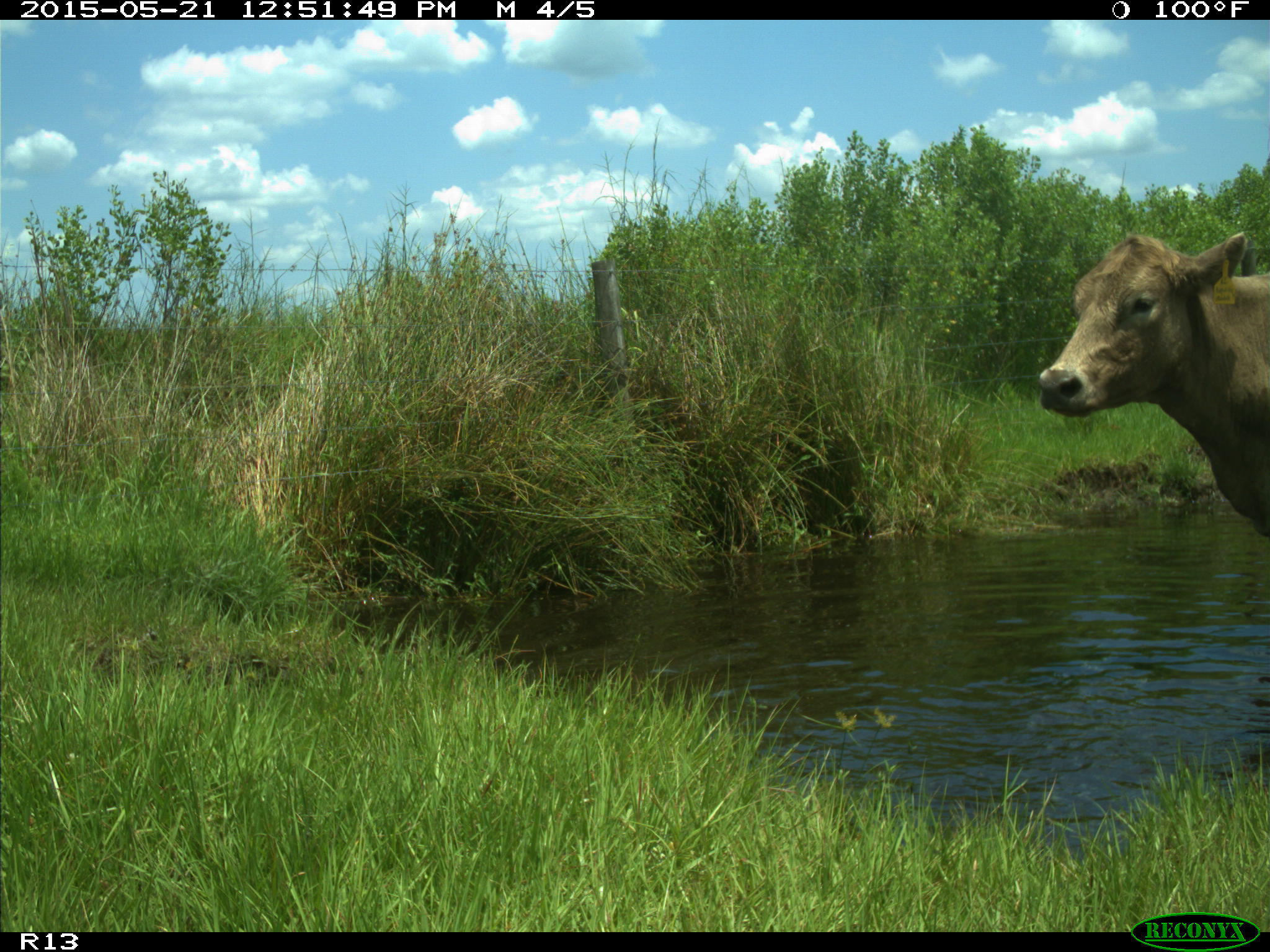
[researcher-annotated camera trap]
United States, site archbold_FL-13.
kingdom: Animalia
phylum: Chordata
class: Mammalia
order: Artiodactyla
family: Bovidae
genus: Bos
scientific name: Bos taurus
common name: domestic cow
Bos taurus (domestic cow).